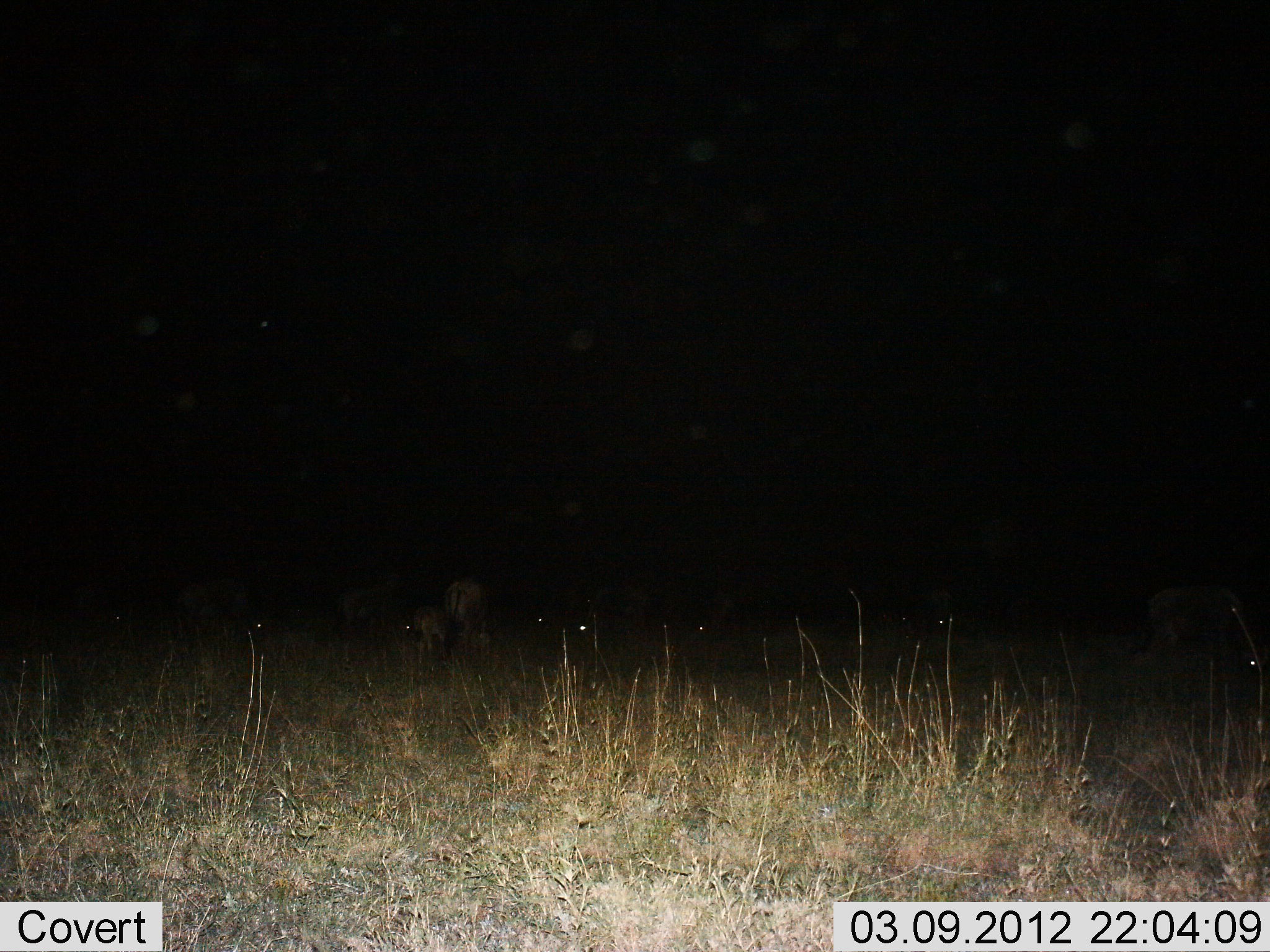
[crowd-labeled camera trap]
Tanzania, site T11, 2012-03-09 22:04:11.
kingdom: Animalia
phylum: Chordata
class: Mammalia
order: Artiodactyla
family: Bovidae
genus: Connochaetes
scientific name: Connochaetes taurinus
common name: blue wildebeest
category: wildebeest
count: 10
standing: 80%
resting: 20%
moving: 0%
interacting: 0%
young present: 20%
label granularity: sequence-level